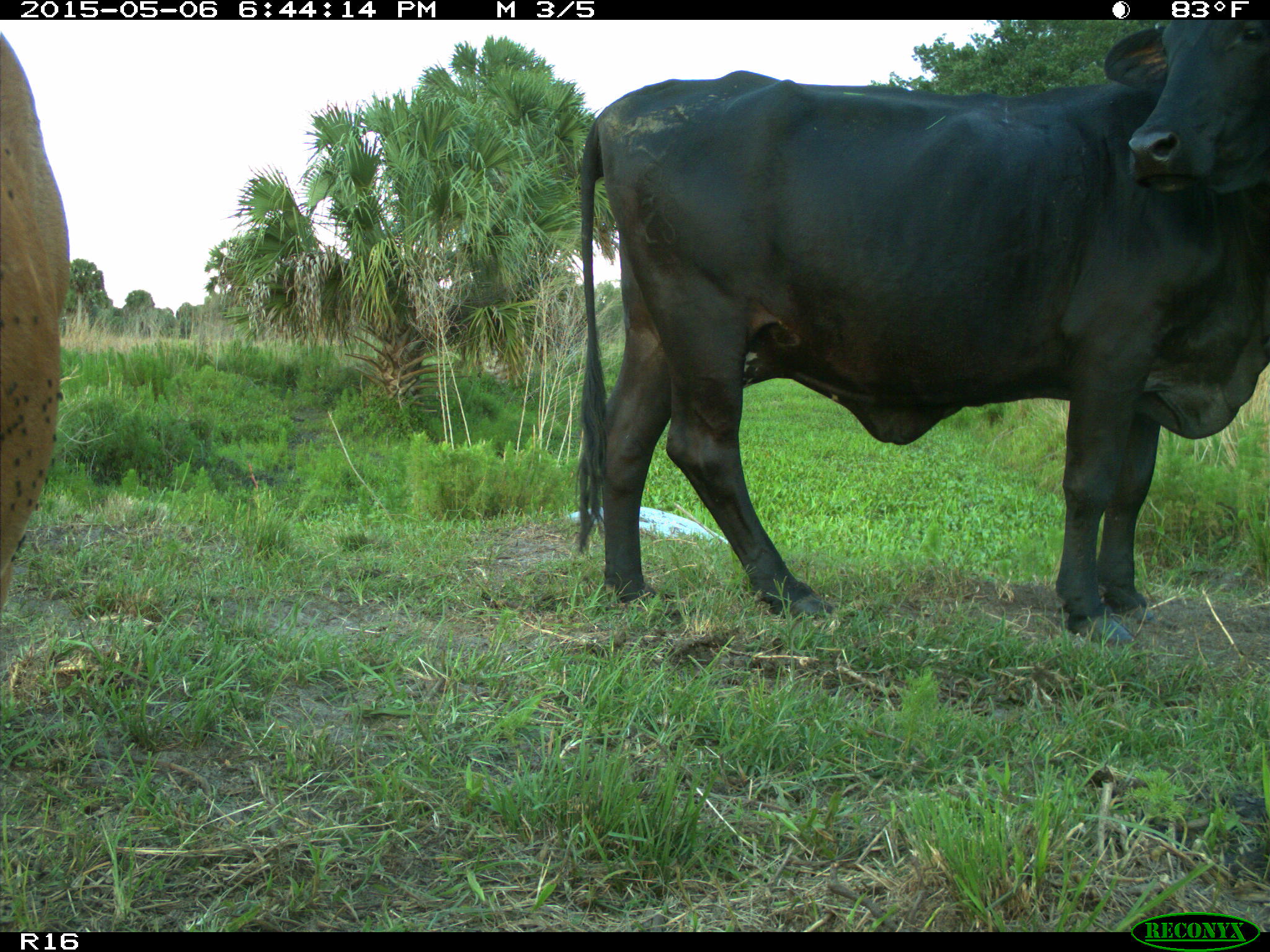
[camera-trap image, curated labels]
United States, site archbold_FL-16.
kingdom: Animalia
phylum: Chordata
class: Mammalia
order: Artiodactyla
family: Bovidae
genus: Bos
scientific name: Bos taurus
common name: domestic cow